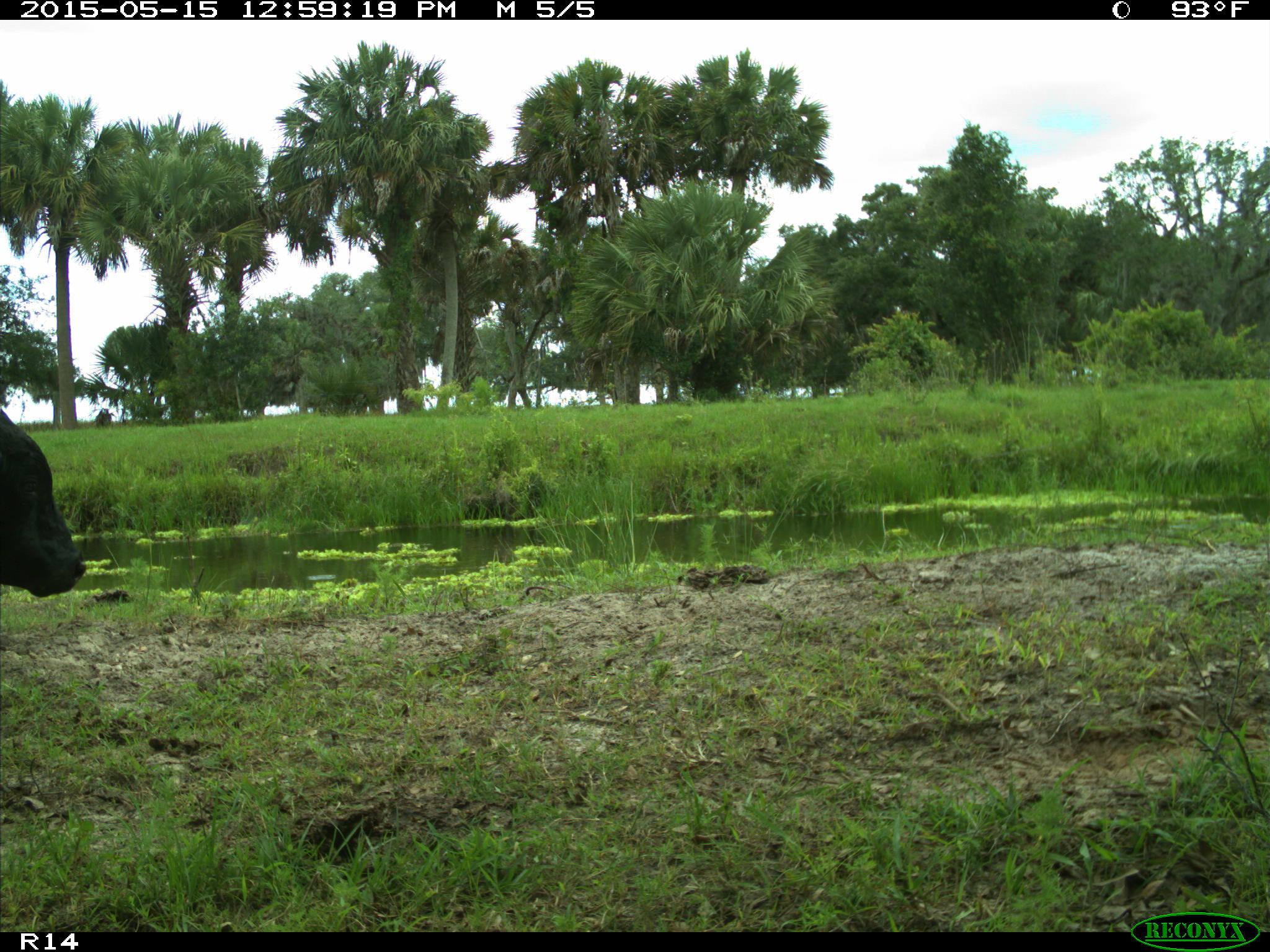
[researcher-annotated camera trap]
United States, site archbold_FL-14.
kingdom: Animalia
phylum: Chordata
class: Mammalia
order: Artiodactyla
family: Bovidae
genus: Bos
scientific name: Bos taurus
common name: domestic cow